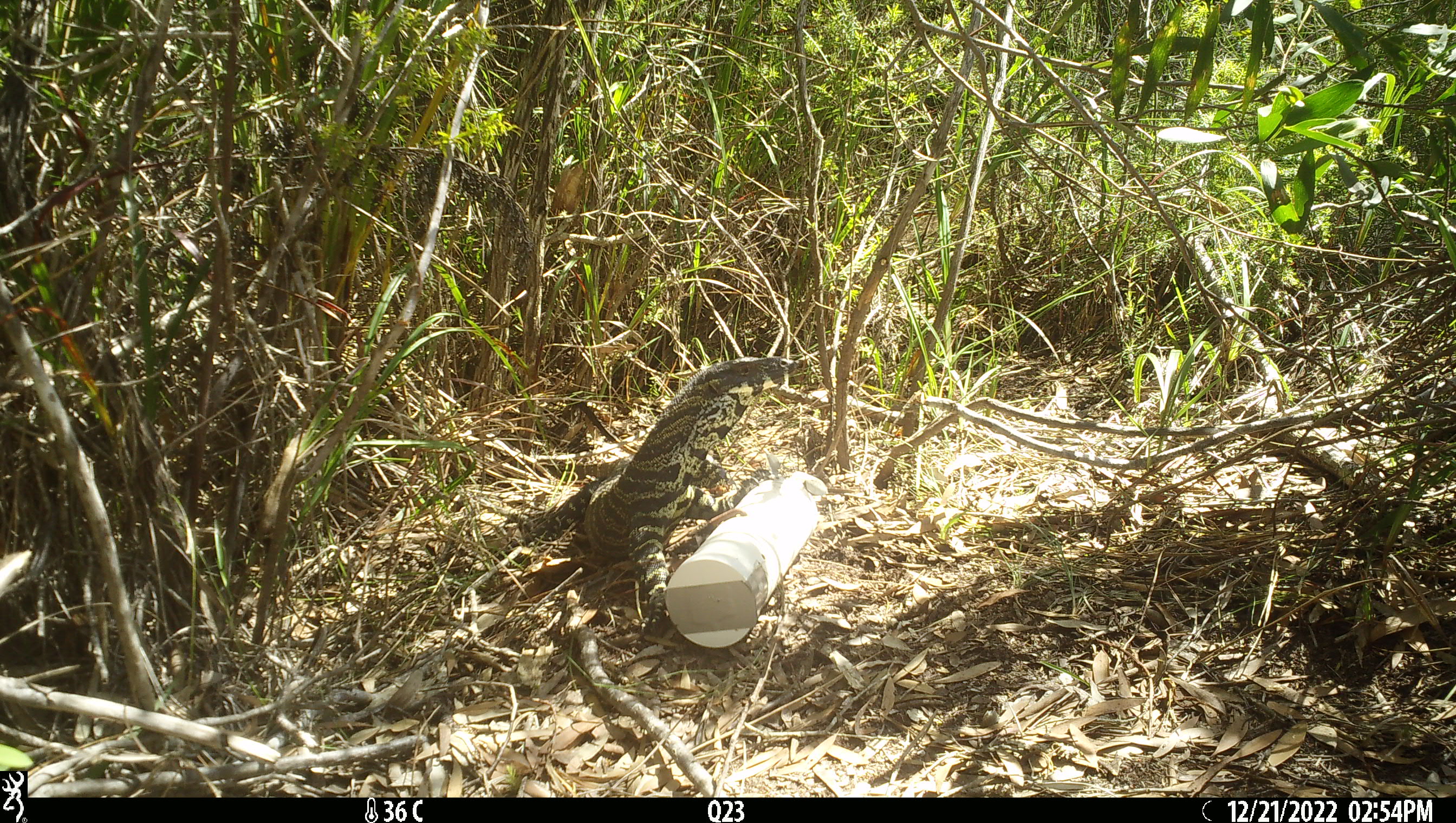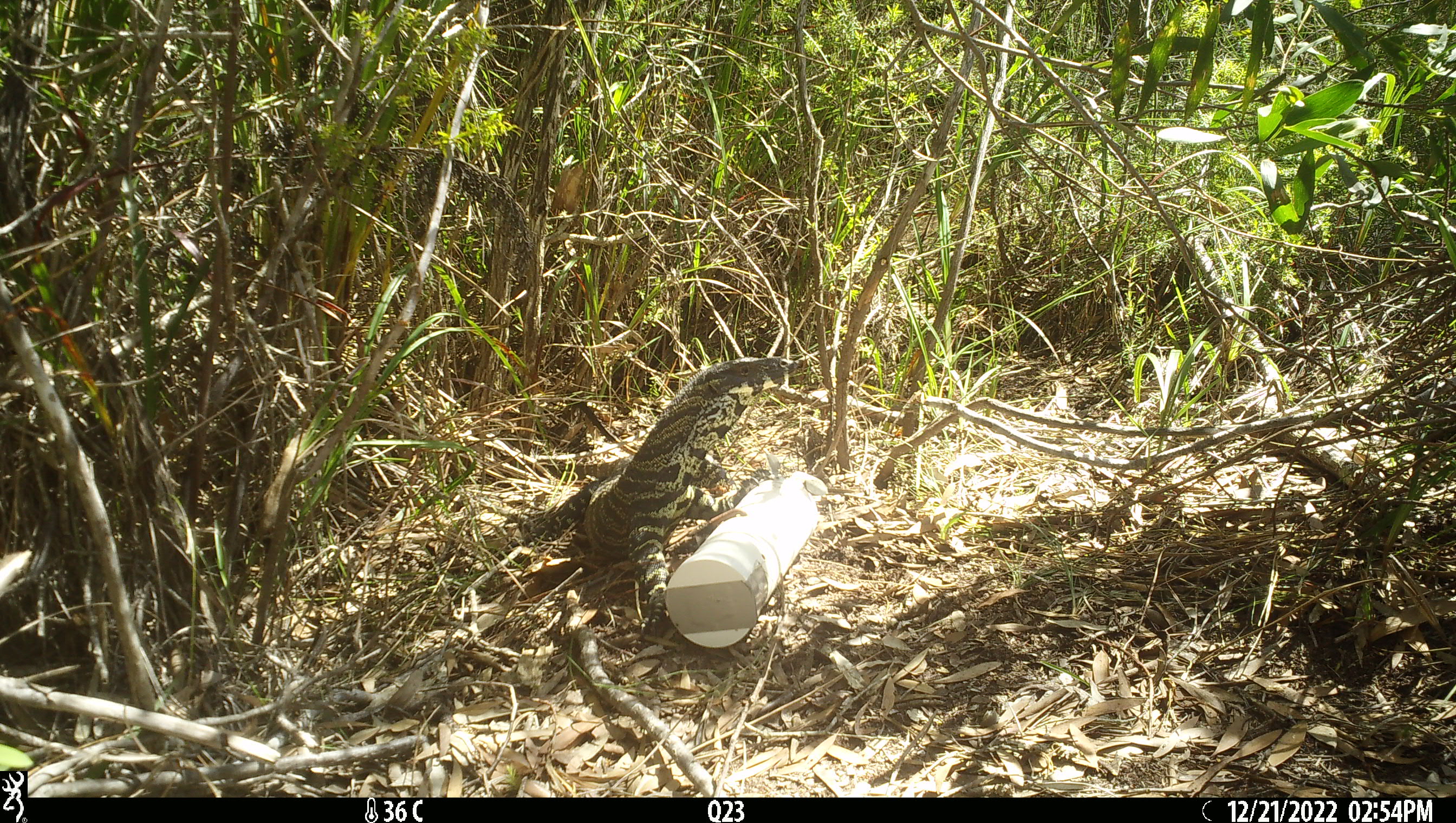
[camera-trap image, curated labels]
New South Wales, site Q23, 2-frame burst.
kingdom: Animalia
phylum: Chordata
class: Reptilia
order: Squamata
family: Varanidae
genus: Varanus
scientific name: Varanus varius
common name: lace monitor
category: goanna